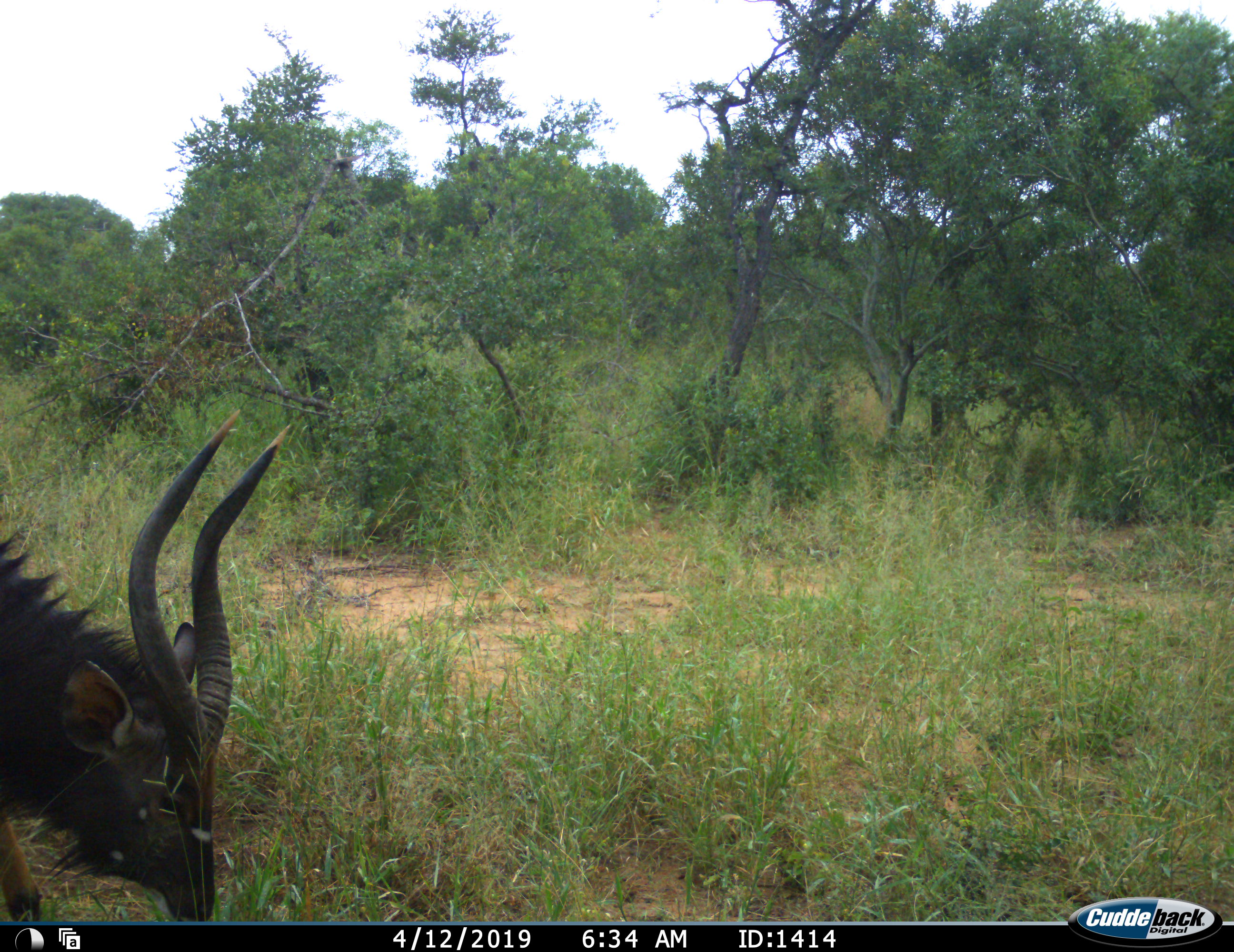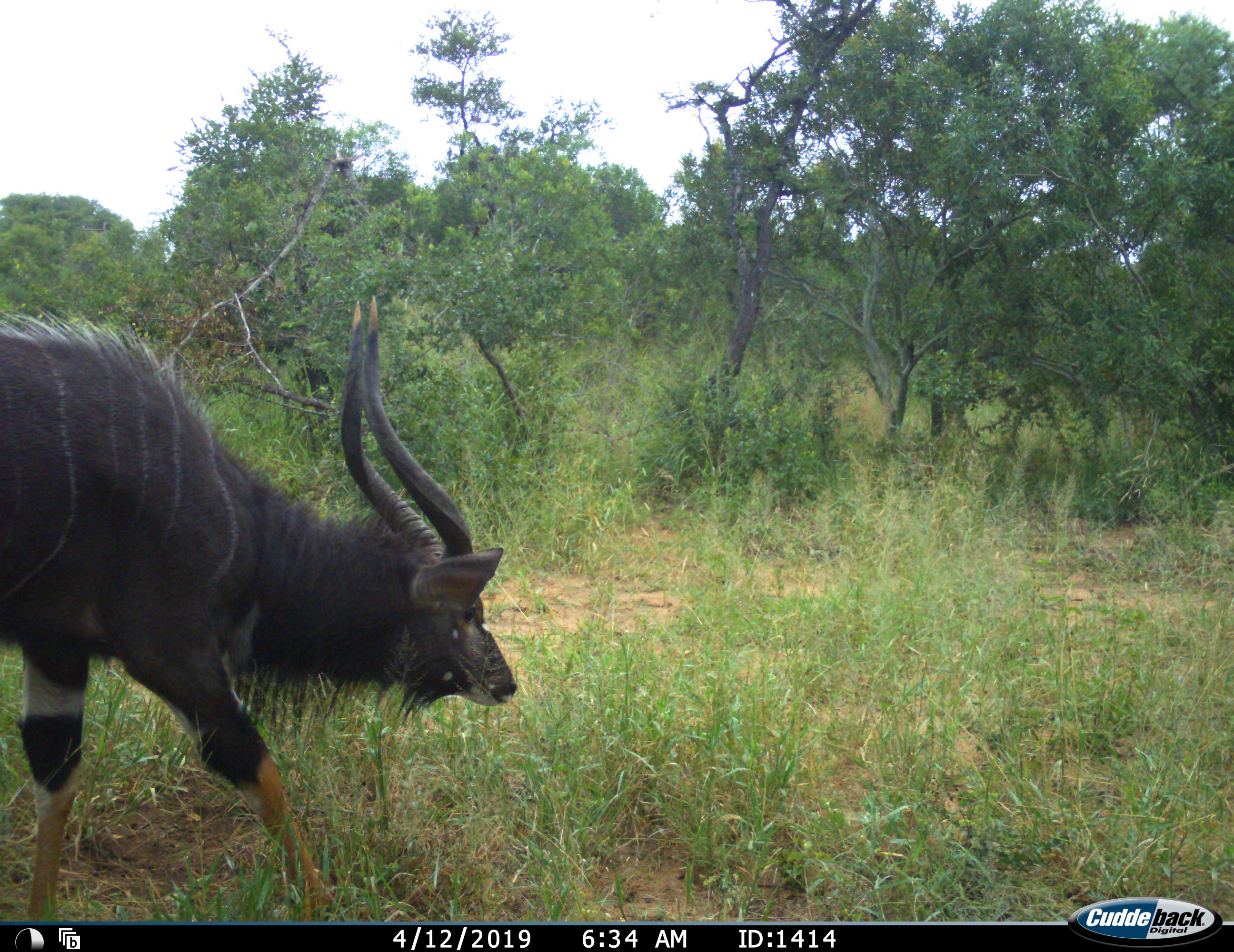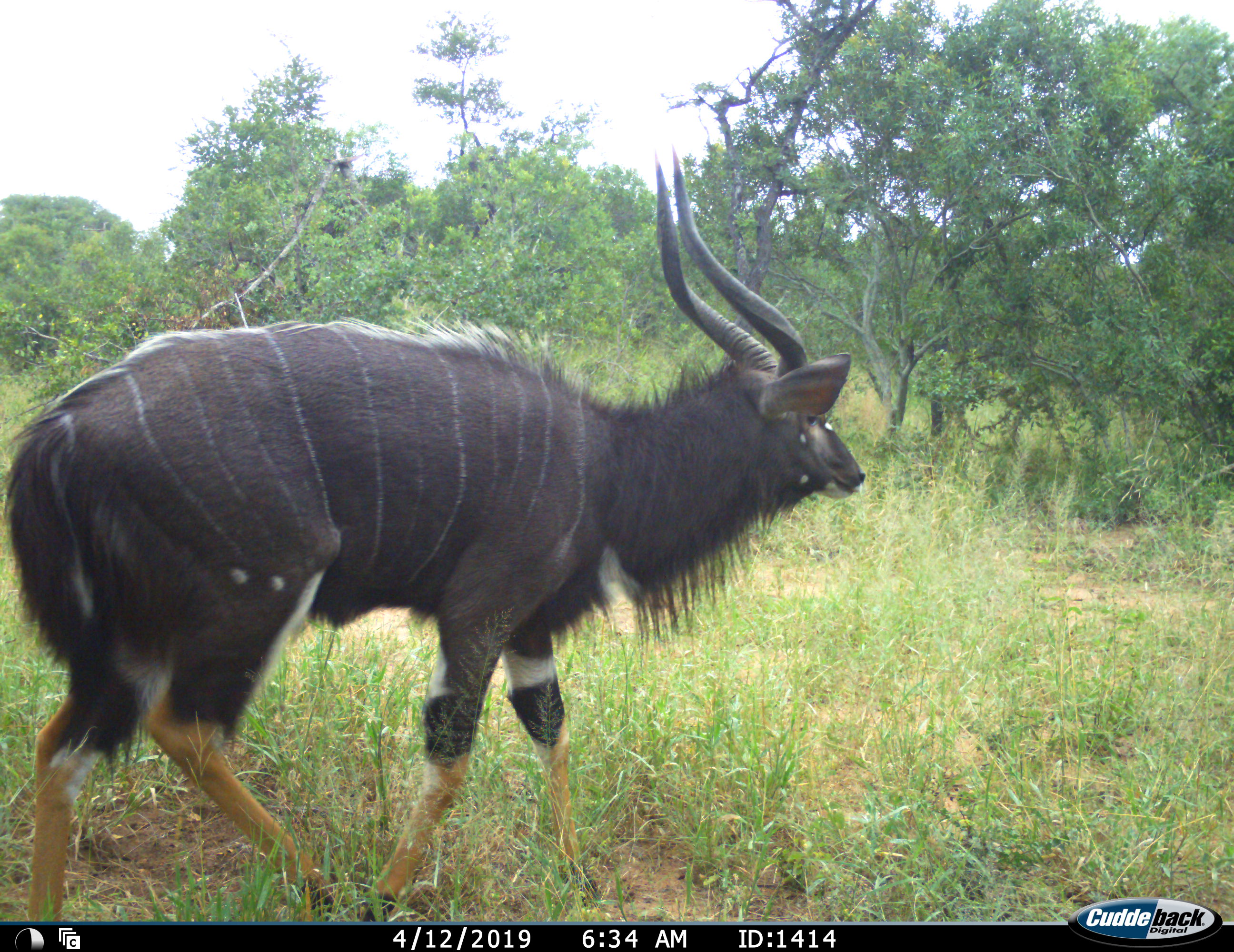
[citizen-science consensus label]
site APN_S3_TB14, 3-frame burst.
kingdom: Animalia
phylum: Chordata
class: Mammalia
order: Artiodactyla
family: Bovidae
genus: Tragelaphus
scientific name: Tragelaphus angasii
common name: nyala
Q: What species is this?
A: Nyala (Tragelaphus angasii).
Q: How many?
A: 1.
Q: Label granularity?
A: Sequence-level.